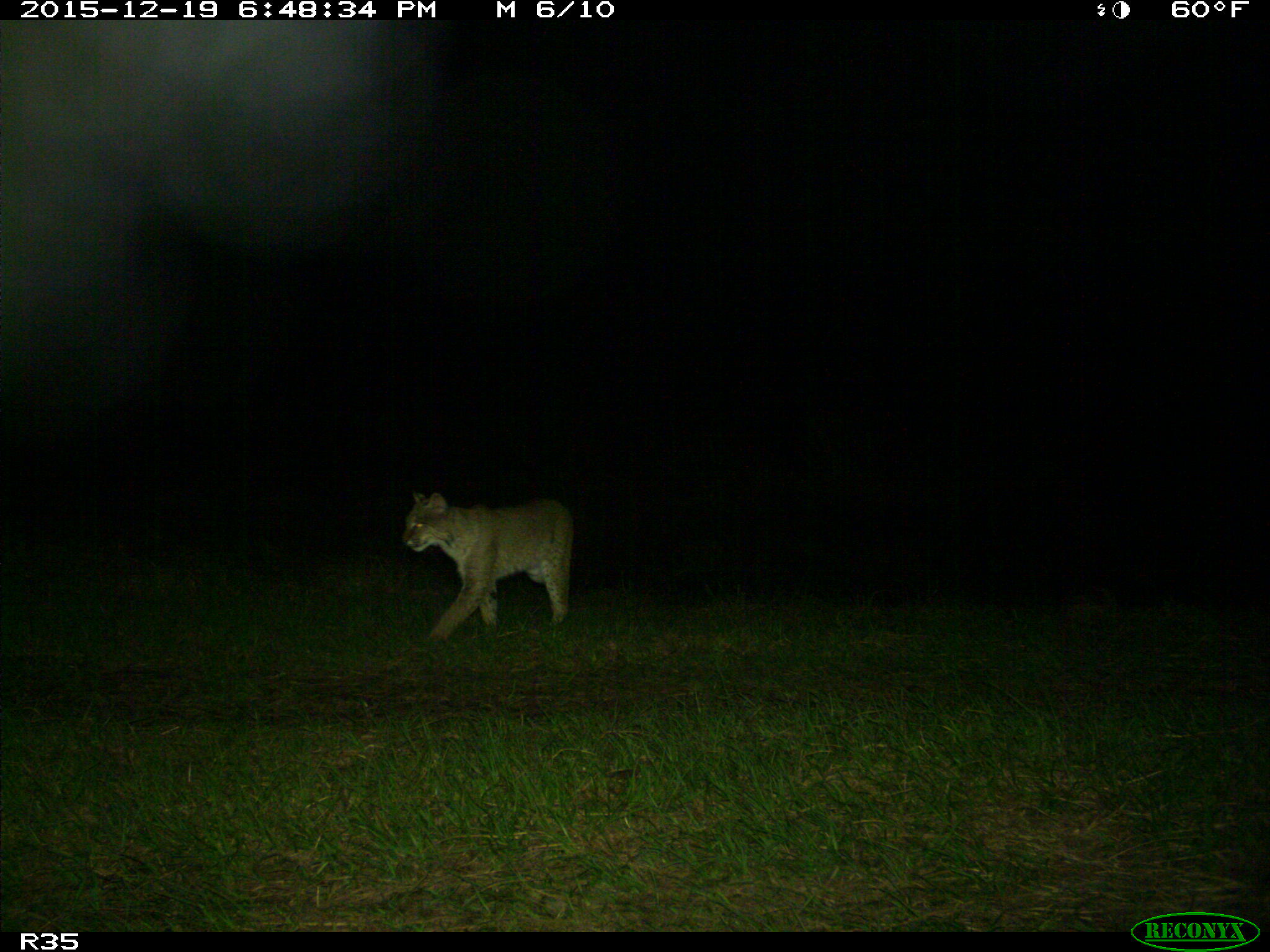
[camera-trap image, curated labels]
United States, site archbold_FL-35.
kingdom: Animalia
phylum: Chordata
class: Mammalia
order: Carnivora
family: Felidae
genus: Lynx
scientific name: Lynx rufus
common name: bobcat